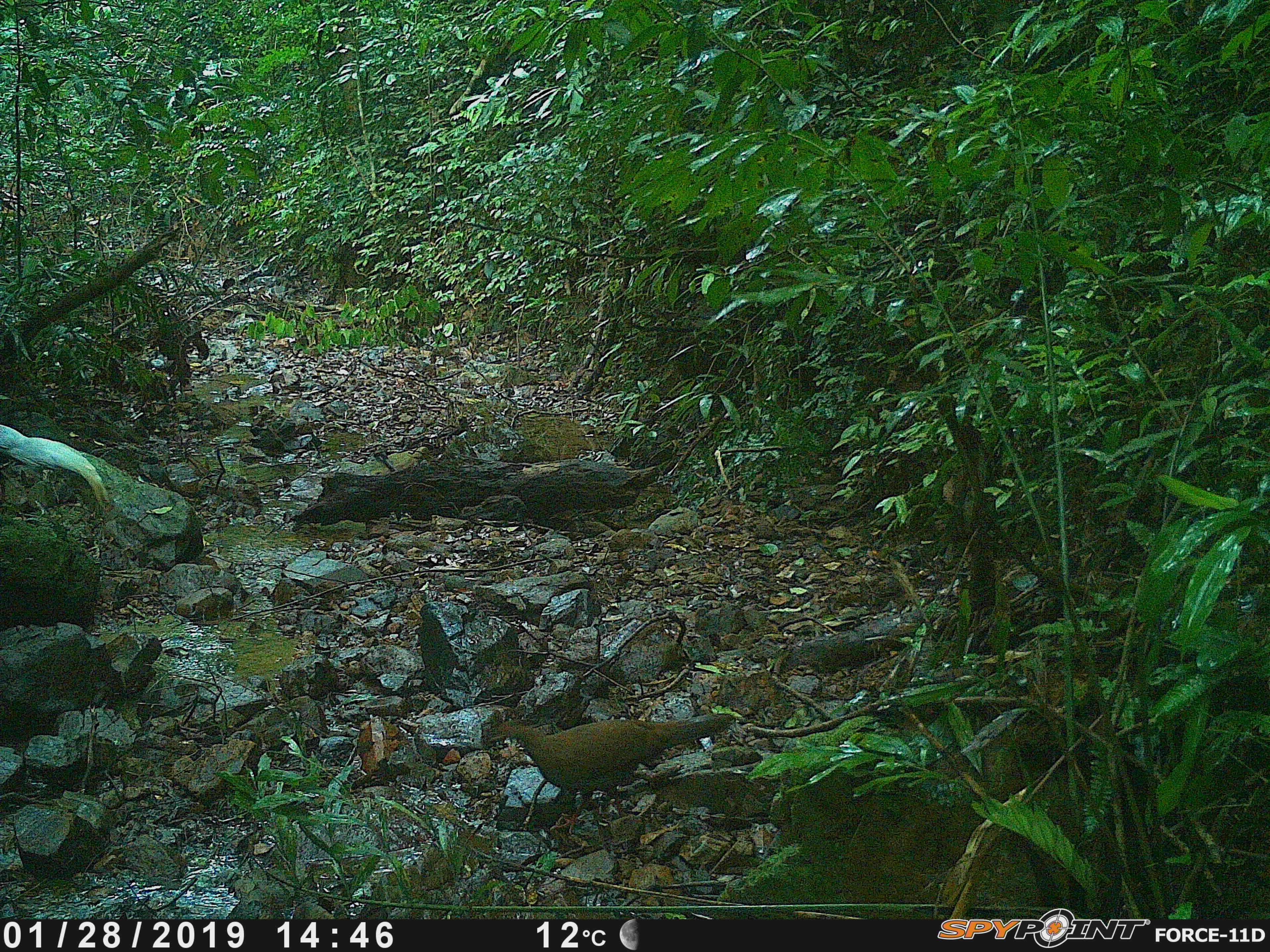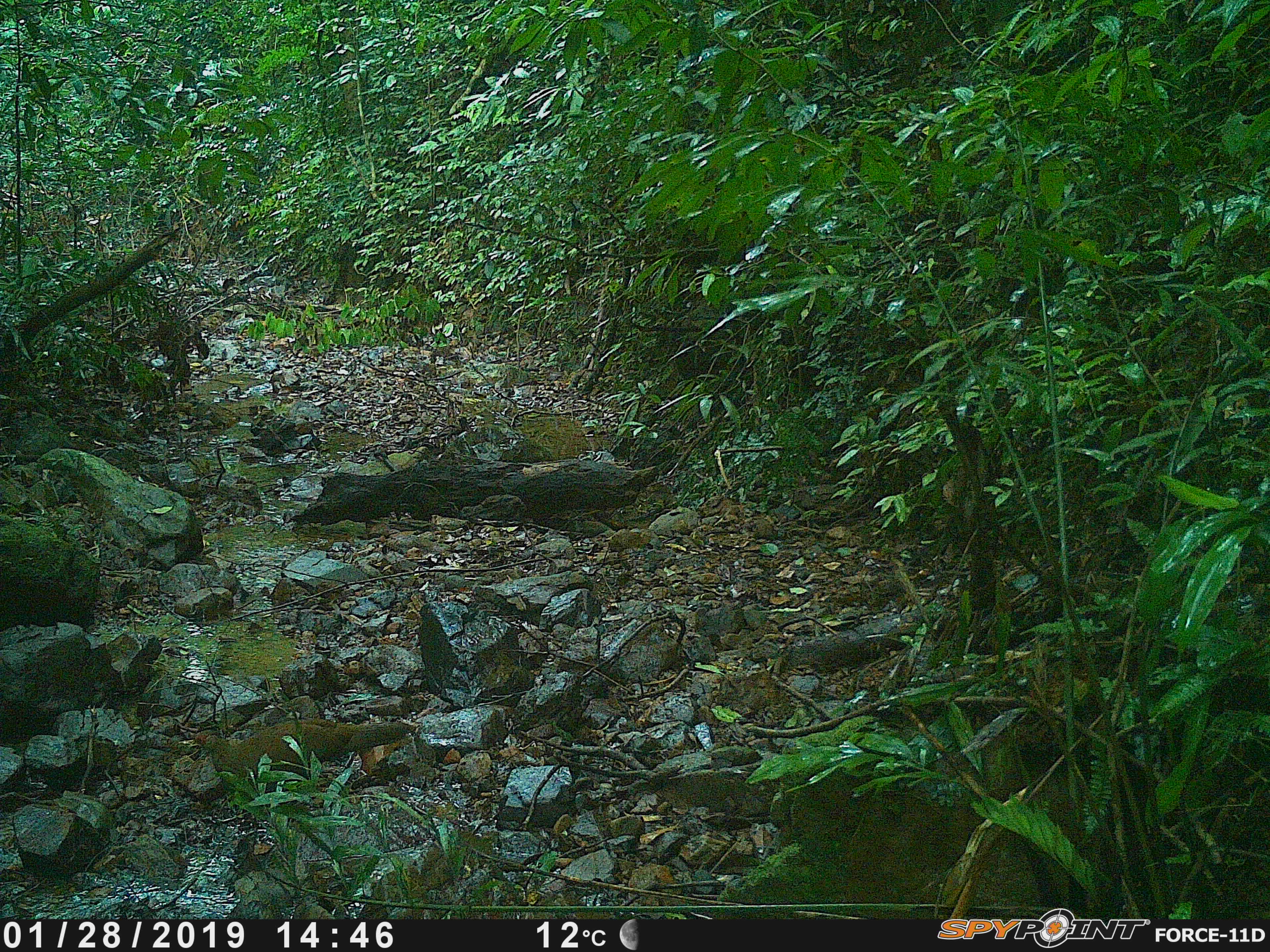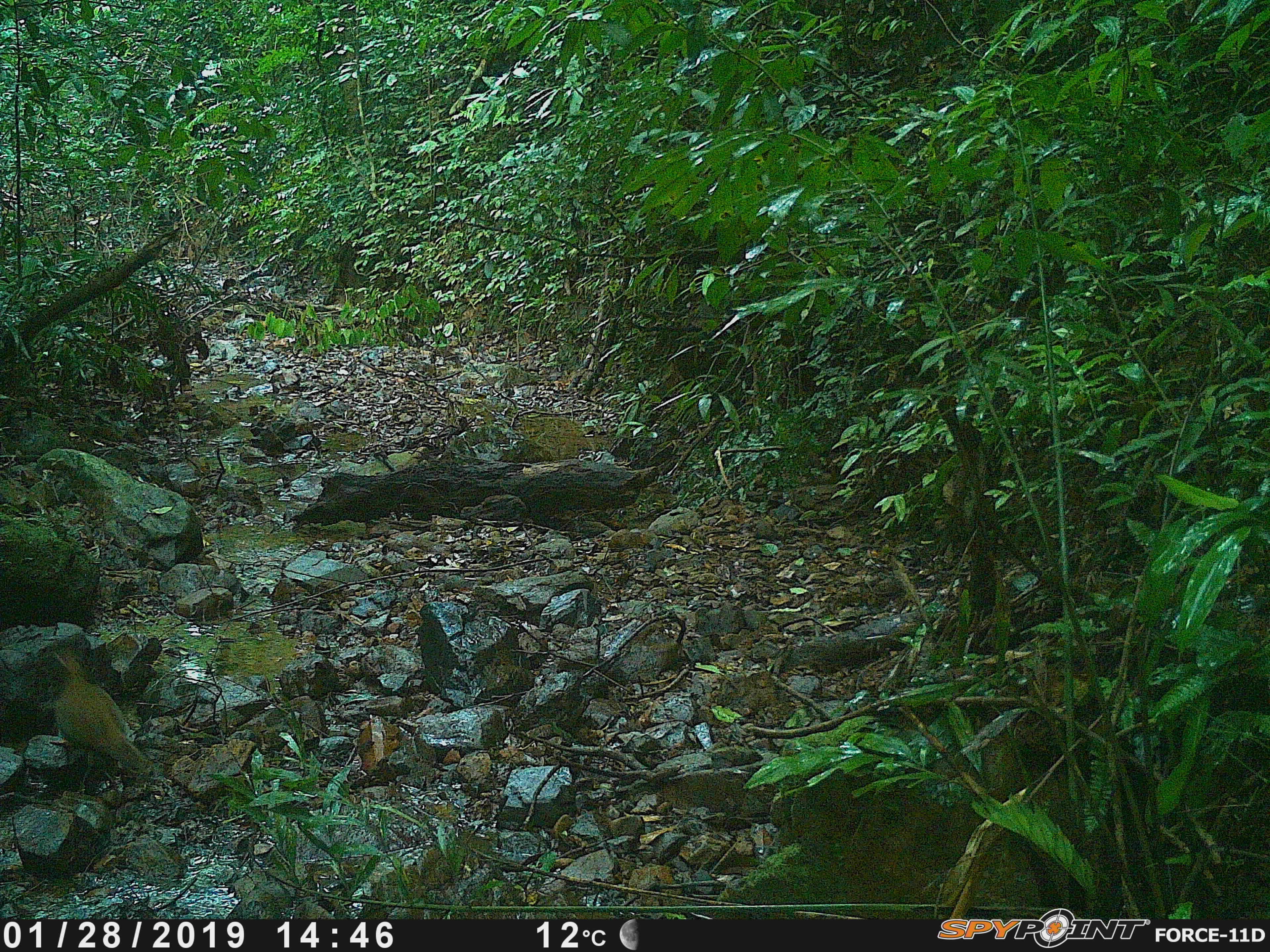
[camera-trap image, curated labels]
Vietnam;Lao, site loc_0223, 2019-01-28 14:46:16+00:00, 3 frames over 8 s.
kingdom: Animalia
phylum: Chordata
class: Aves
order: Galliformes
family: Phasianidae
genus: Lophura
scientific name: Lophura nycthemera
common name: silver pheasant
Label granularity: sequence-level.